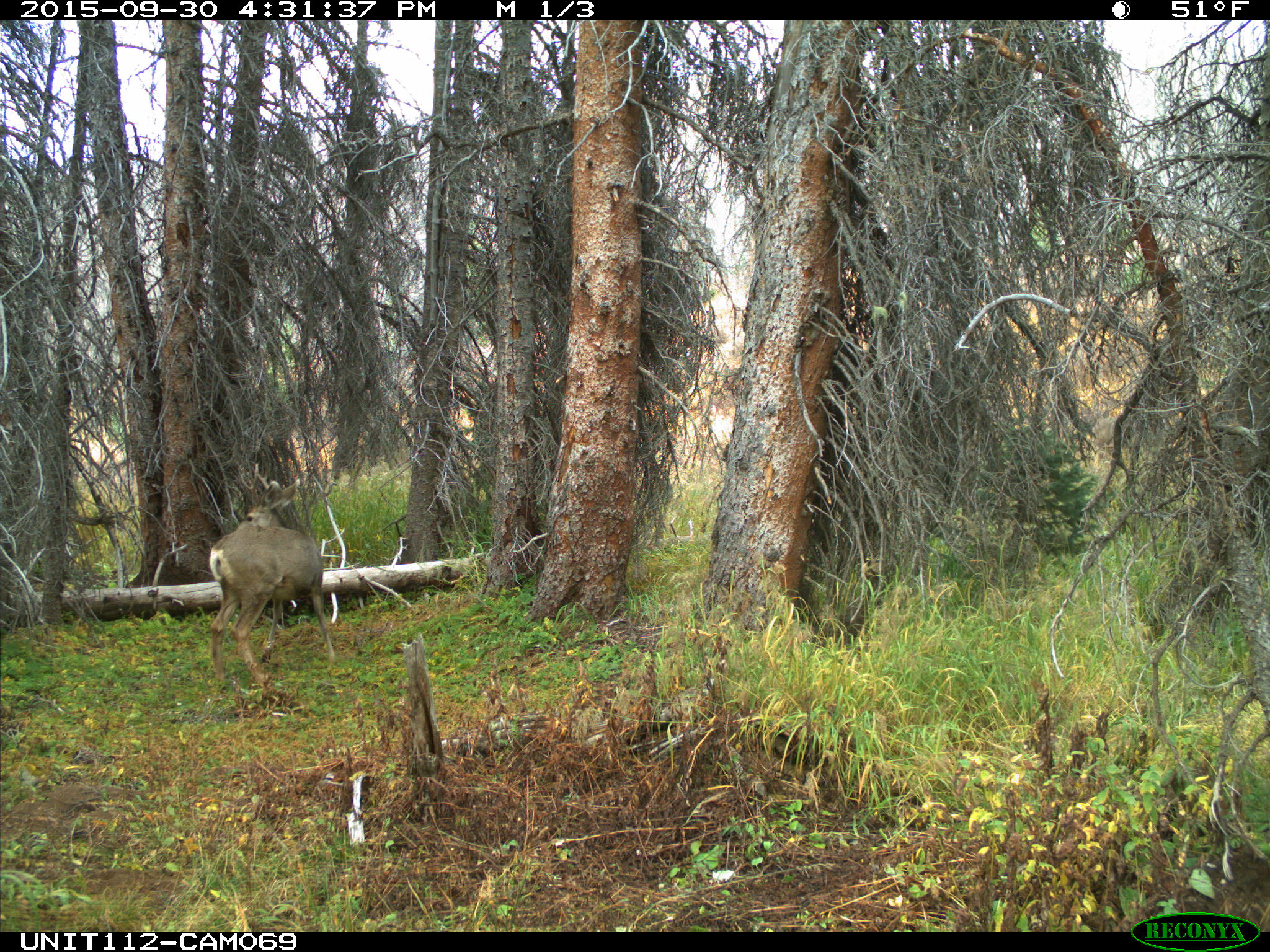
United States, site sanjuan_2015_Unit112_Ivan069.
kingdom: Animalia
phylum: Chordata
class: Mammalia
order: Artiodactyla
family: Cervidae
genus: Odocoileus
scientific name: Odocoileus hemionus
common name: mule deer